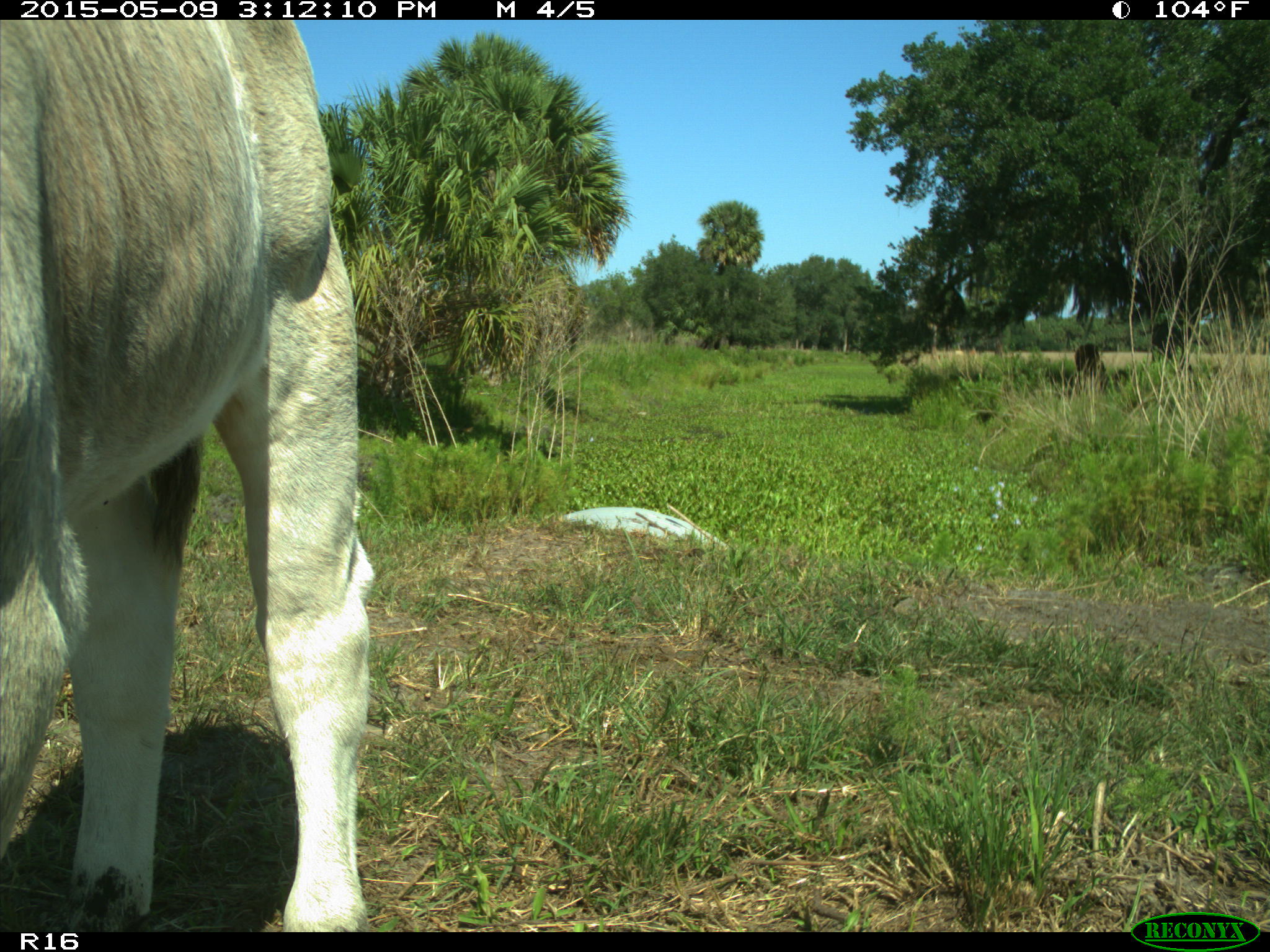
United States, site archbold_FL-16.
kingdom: Animalia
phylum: Chordata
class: Mammalia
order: Artiodactyla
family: Bovidae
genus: Bos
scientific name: Bos taurus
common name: domestic cow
Bos taurus (domestic cow).